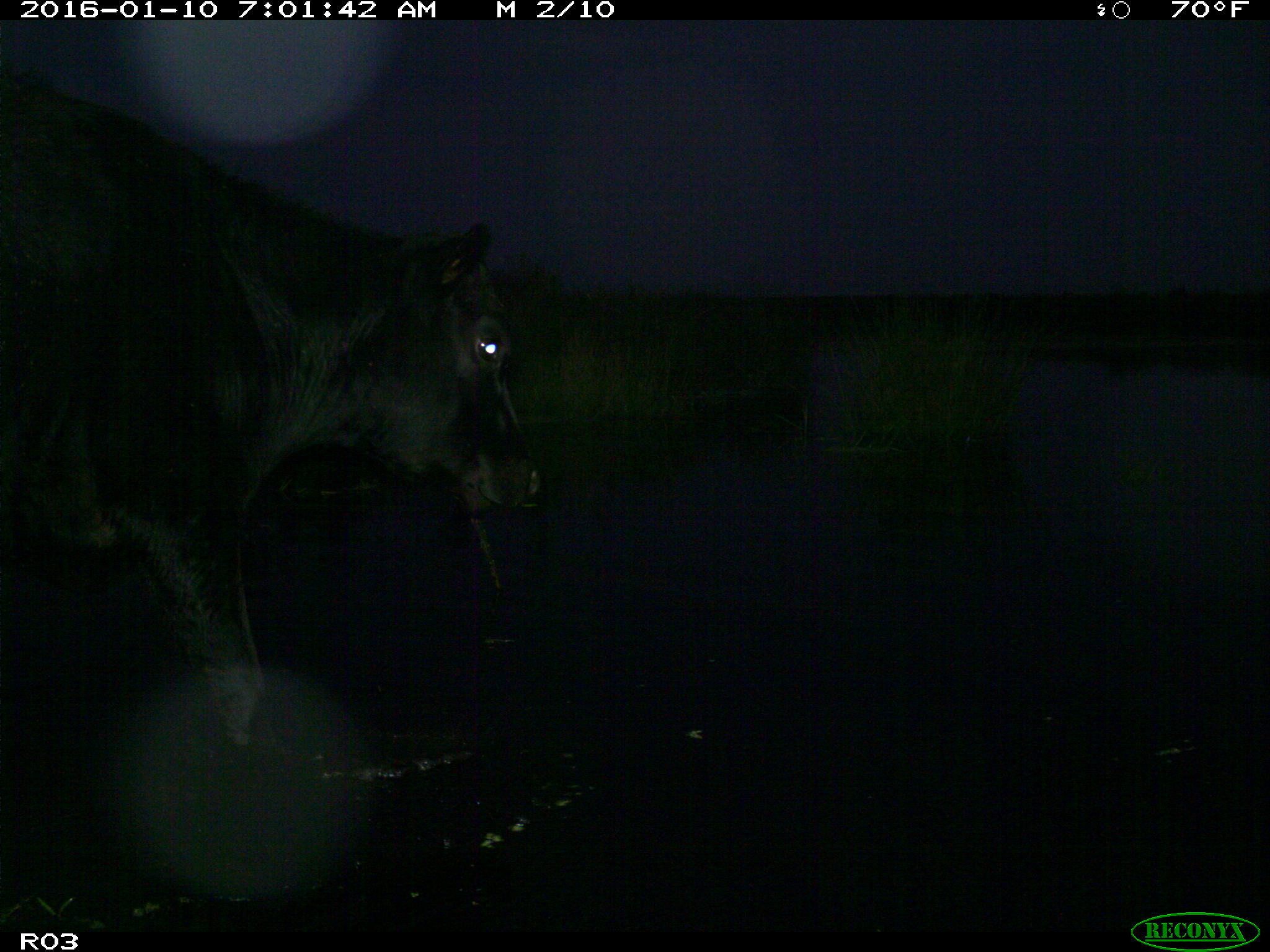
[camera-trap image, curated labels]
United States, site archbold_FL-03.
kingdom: Animalia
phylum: Chordata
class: Mammalia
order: Artiodactyla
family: Bovidae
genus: Bos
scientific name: Bos taurus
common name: domestic cow